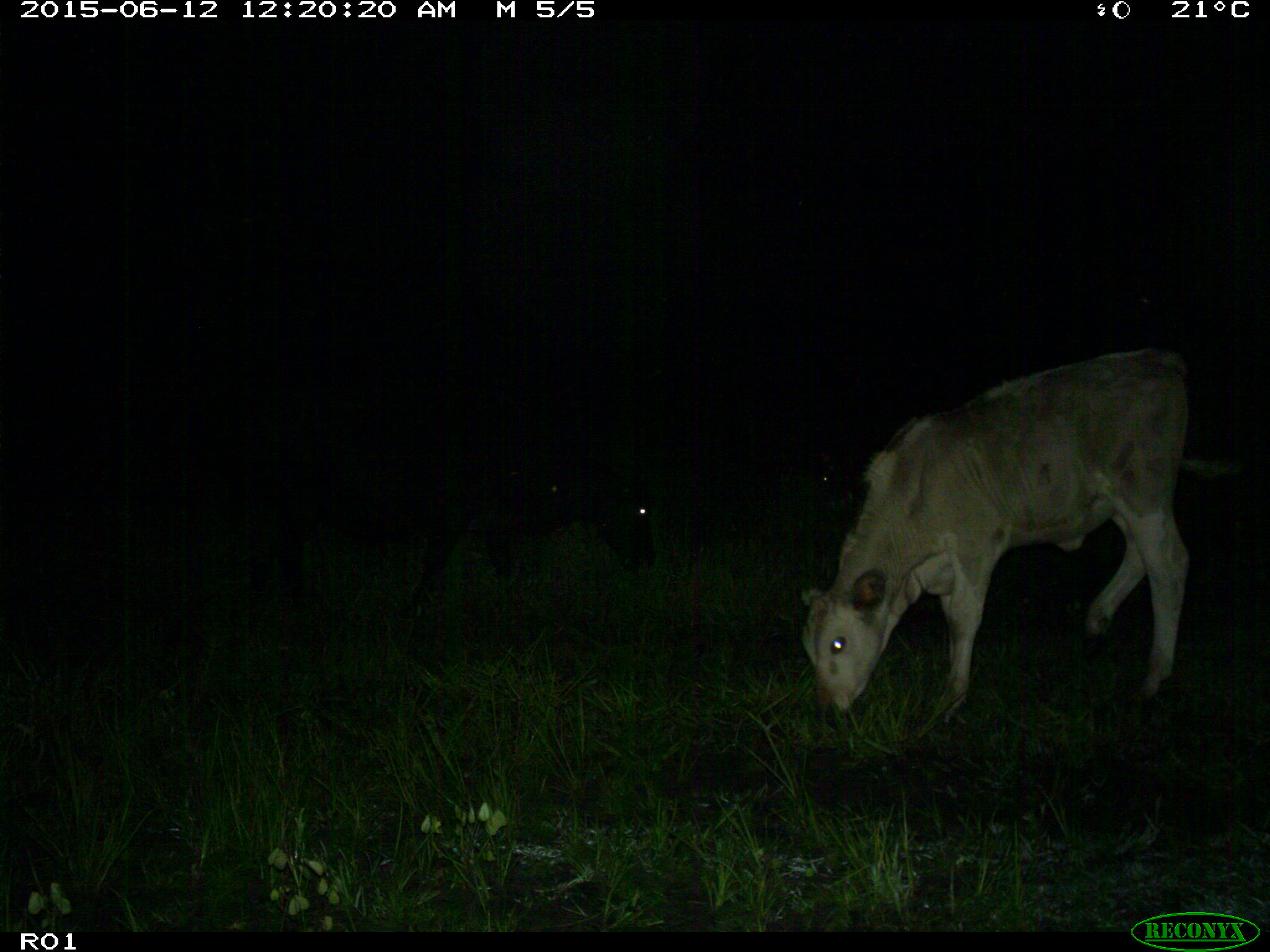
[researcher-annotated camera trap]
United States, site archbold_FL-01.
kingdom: Animalia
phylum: Chordata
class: Mammalia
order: Artiodactyla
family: Bovidae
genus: Bos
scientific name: Bos taurus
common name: domestic cow